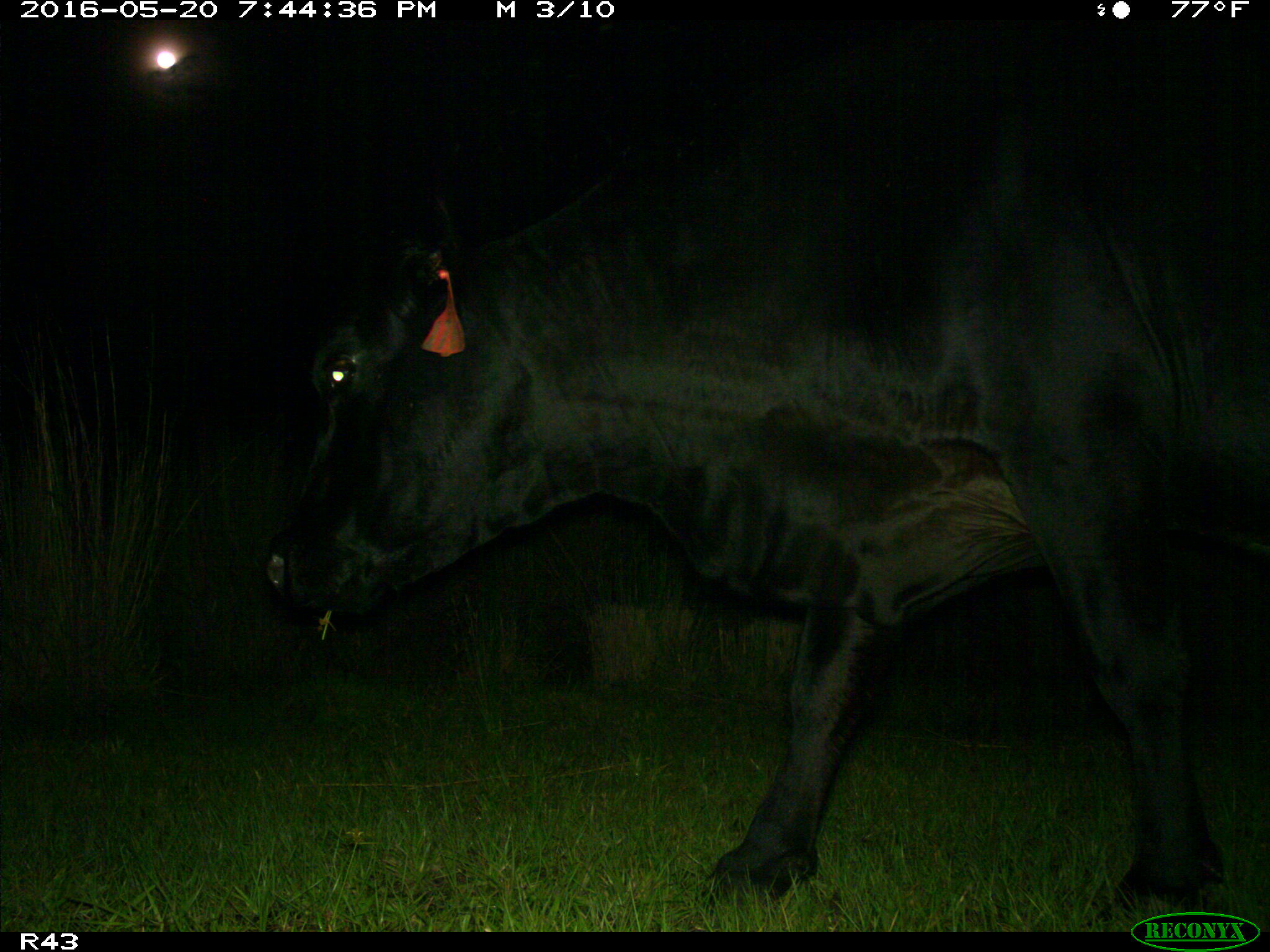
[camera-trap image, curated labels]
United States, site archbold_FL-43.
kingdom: Animalia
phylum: Chordata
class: Mammalia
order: Artiodactyla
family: Bovidae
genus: Bos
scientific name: Bos taurus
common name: domestic cow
Bos taurus (domestic cow).